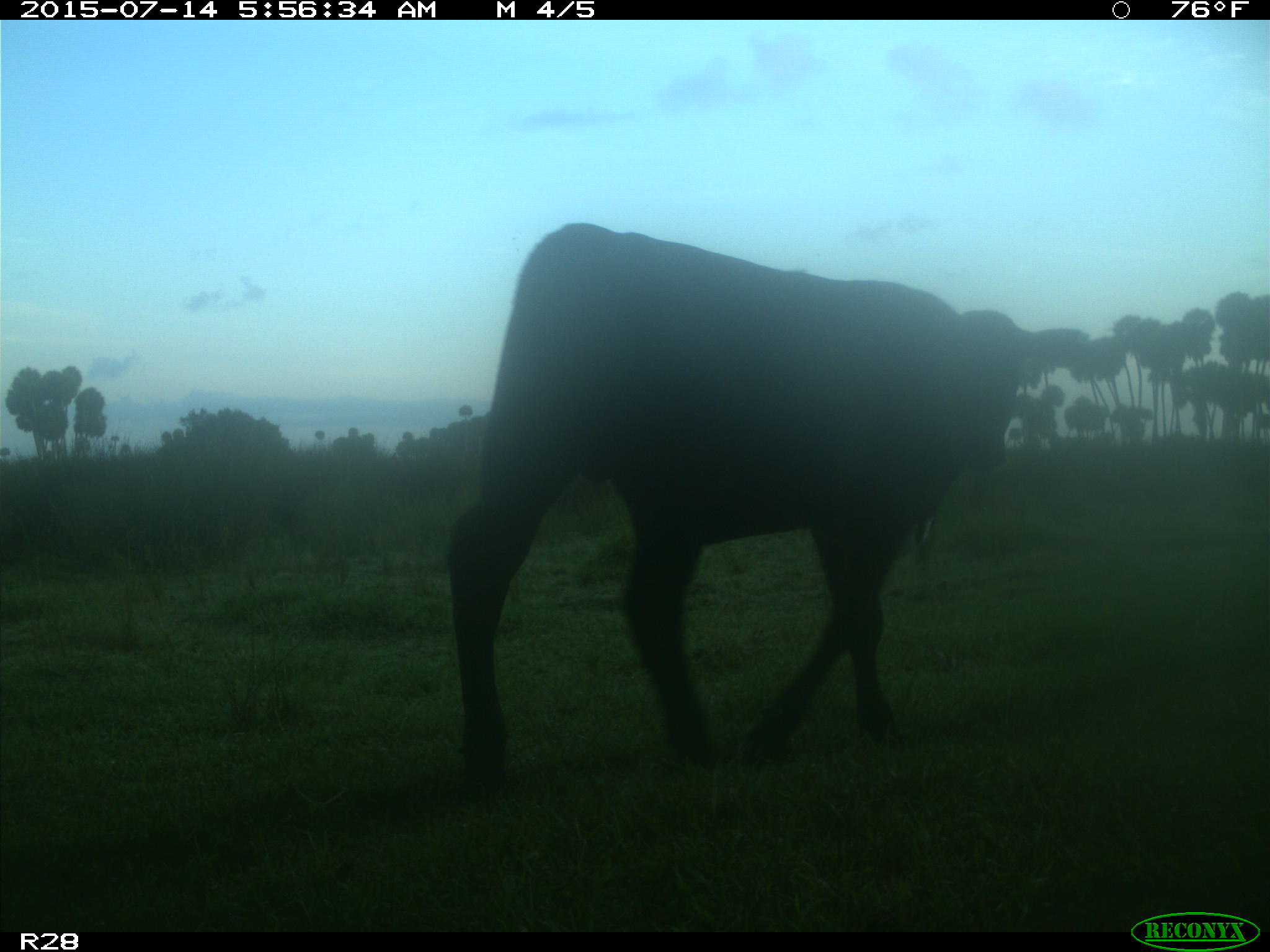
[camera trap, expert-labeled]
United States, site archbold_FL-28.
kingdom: Animalia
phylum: Chordata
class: Mammalia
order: Artiodactyla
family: Bovidae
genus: Bos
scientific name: Bos taurus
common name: domestic cow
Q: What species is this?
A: Bos taurus (domestic cow).